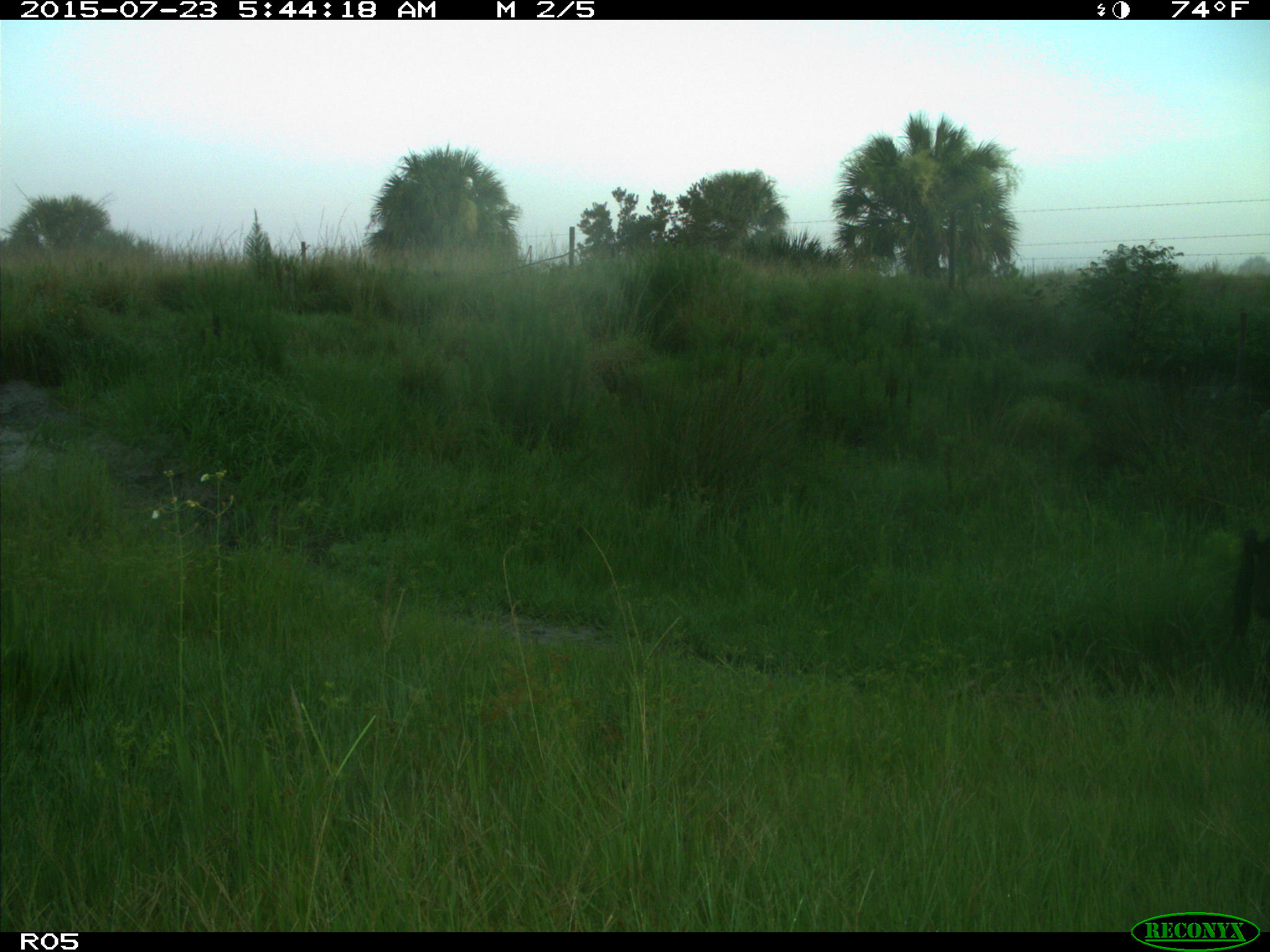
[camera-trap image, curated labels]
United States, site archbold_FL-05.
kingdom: Animalia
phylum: Chordata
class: Mammalia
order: Artiodactyla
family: Suidae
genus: Sus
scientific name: Sus scrofa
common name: wild boar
Sus scrofa (wild boar).